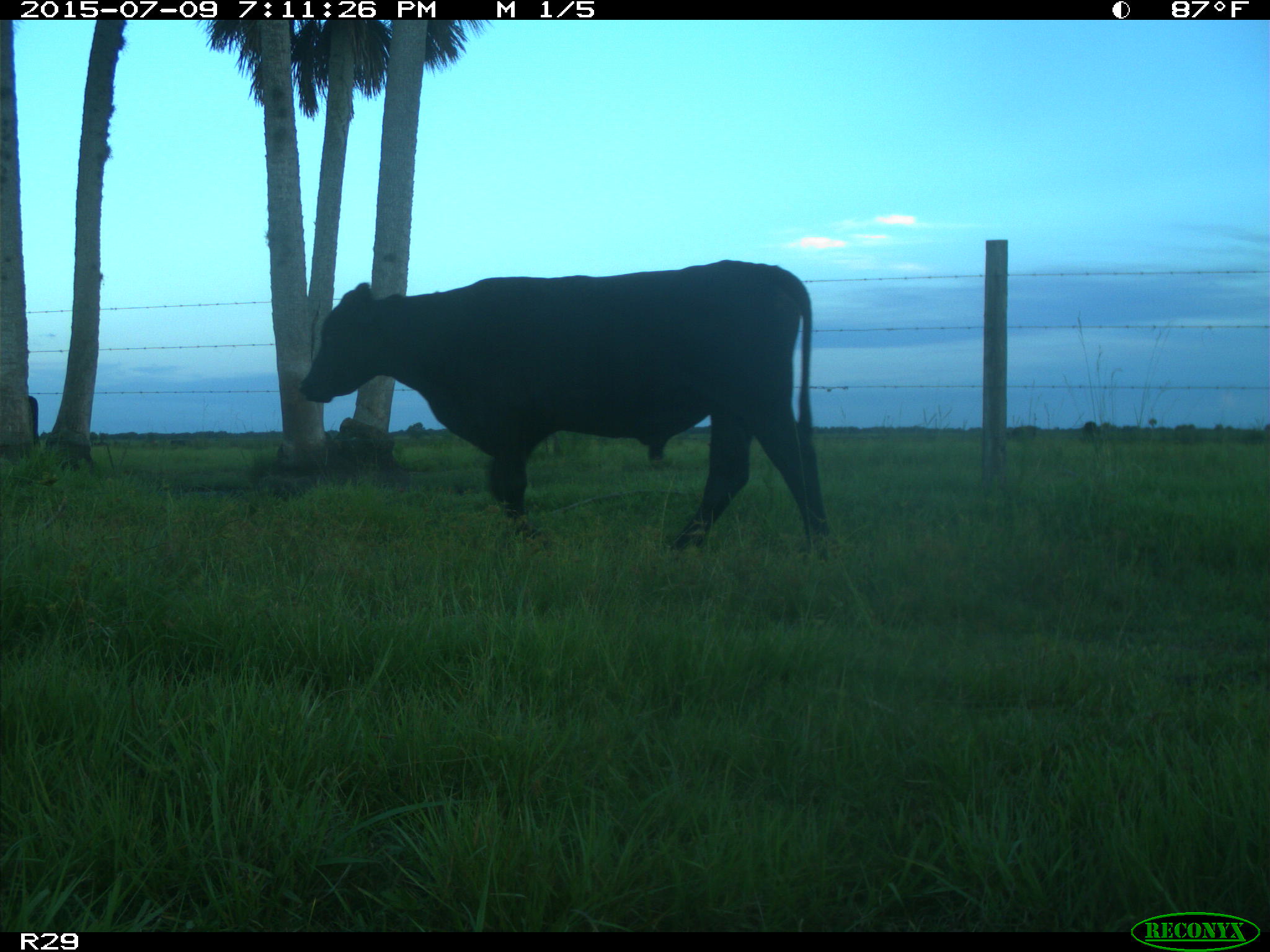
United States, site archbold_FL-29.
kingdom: Animalia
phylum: Chordata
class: Mammalia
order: Artiodactyla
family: Bovidae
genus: Bos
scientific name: Bos taurus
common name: domestic cow